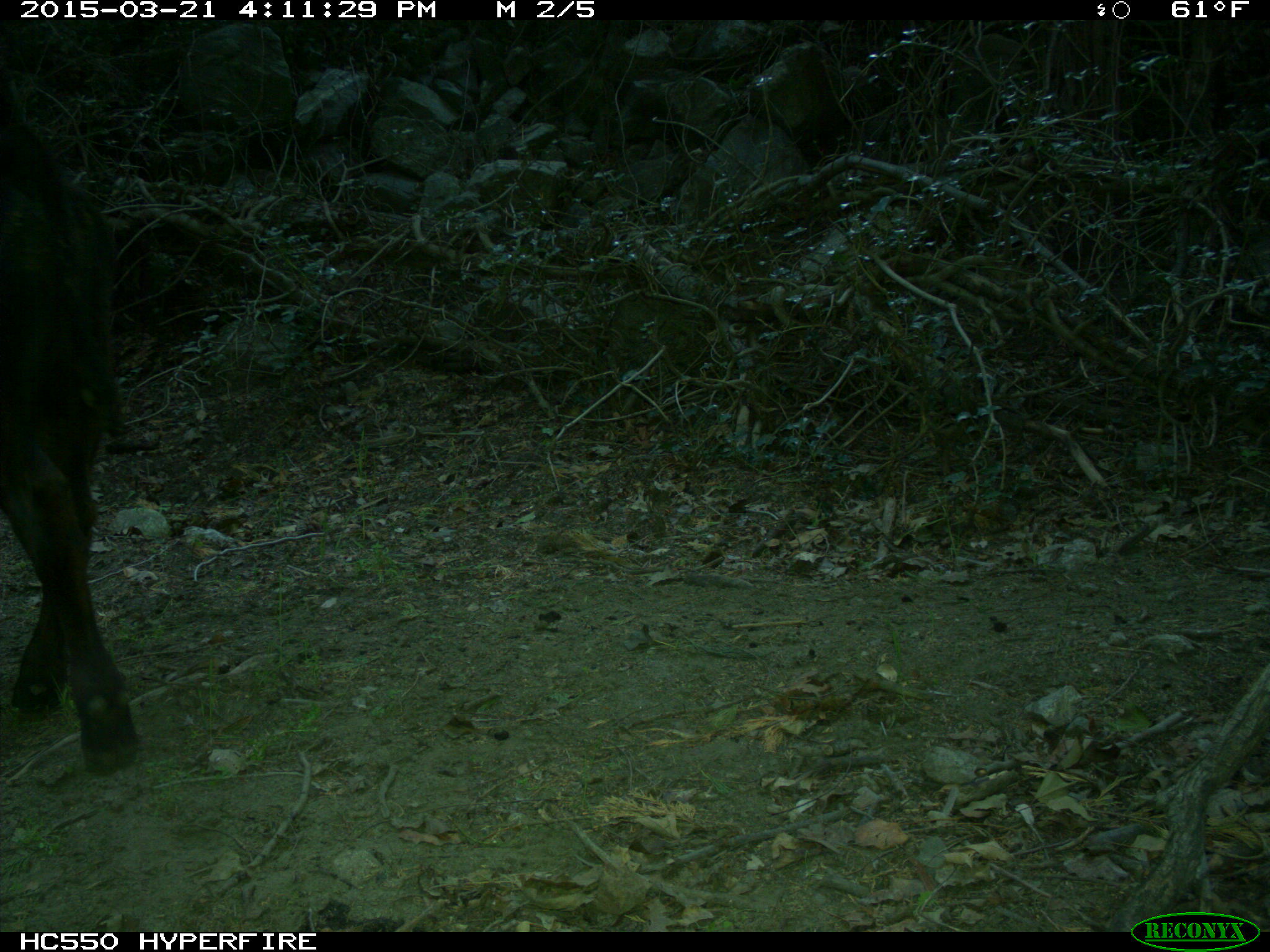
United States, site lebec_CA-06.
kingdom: Animalia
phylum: Chordata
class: Mammalia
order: Artiodactyla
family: Bovidae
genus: Bos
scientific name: Bos taurus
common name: domestic cow